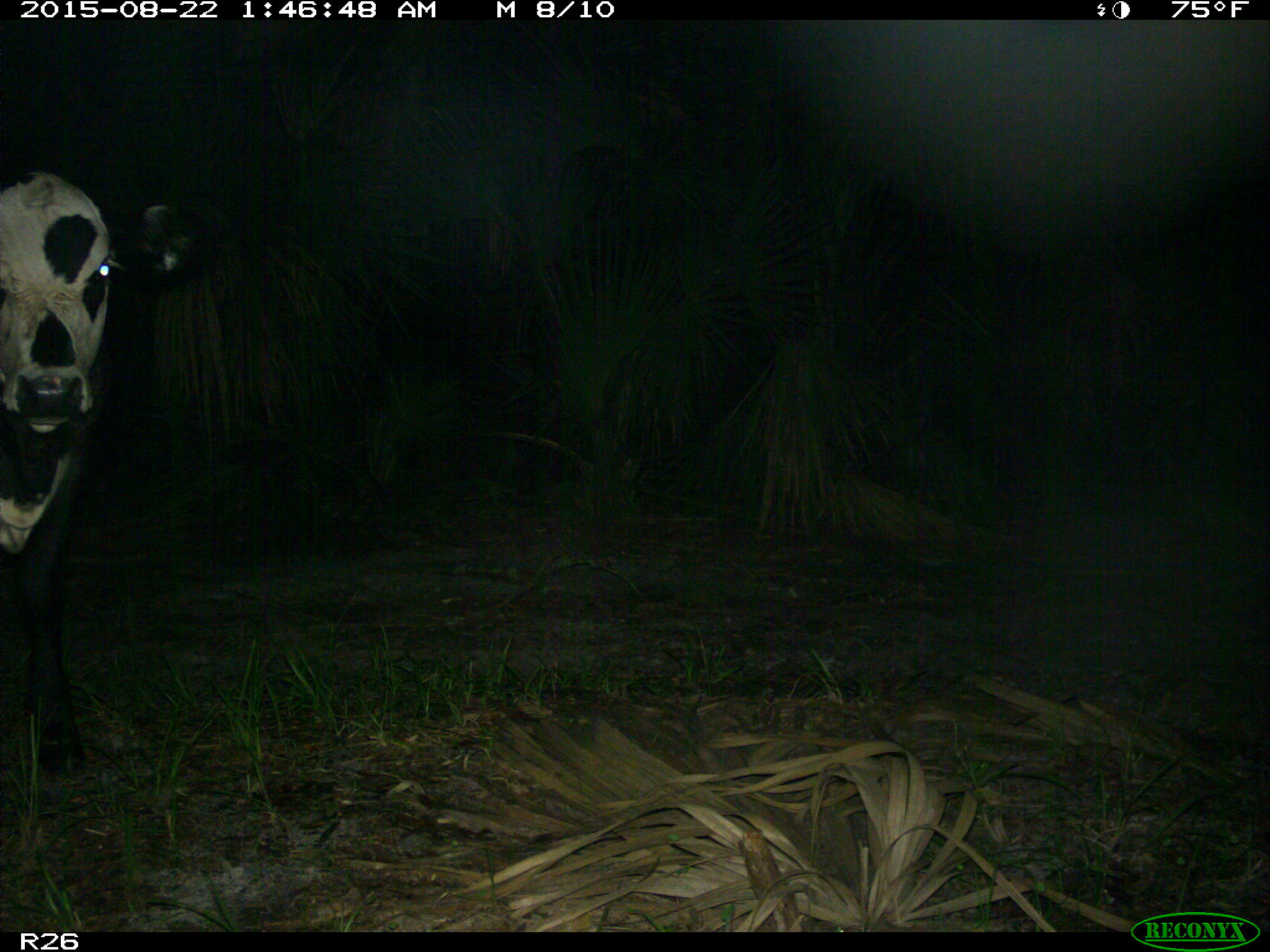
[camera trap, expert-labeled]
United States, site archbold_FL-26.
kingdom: Animalia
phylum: Chordata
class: Mammalia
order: Artiodactyla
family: Bovidae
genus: Bos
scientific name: Bos taurus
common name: domestic cow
Bos taurus (domestic cow).